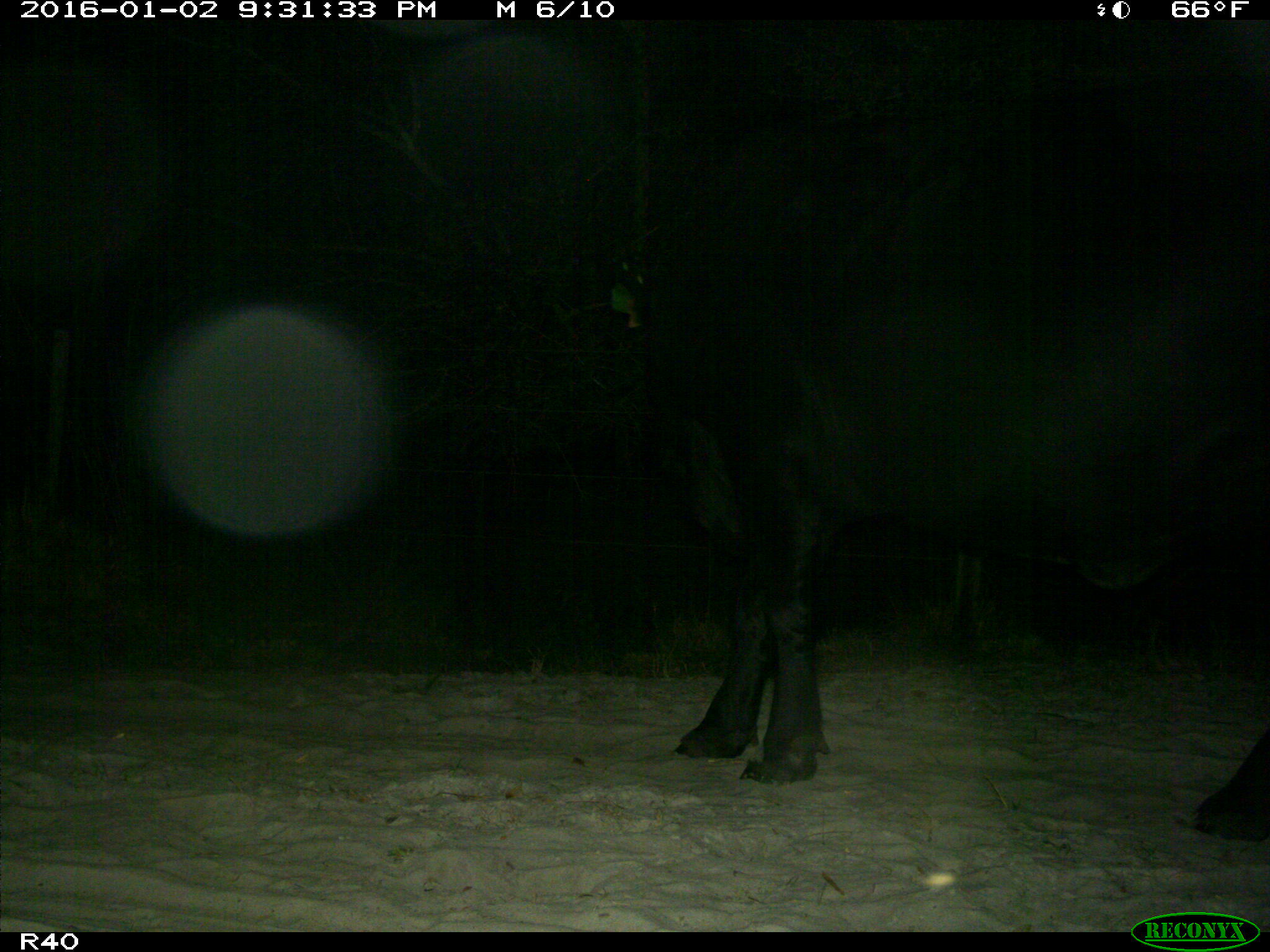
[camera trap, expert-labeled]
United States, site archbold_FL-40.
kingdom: Animalia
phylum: Chordata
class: Mammalia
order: Artiodactyla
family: Bovidae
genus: Bos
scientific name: Bos taurus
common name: domestic cow